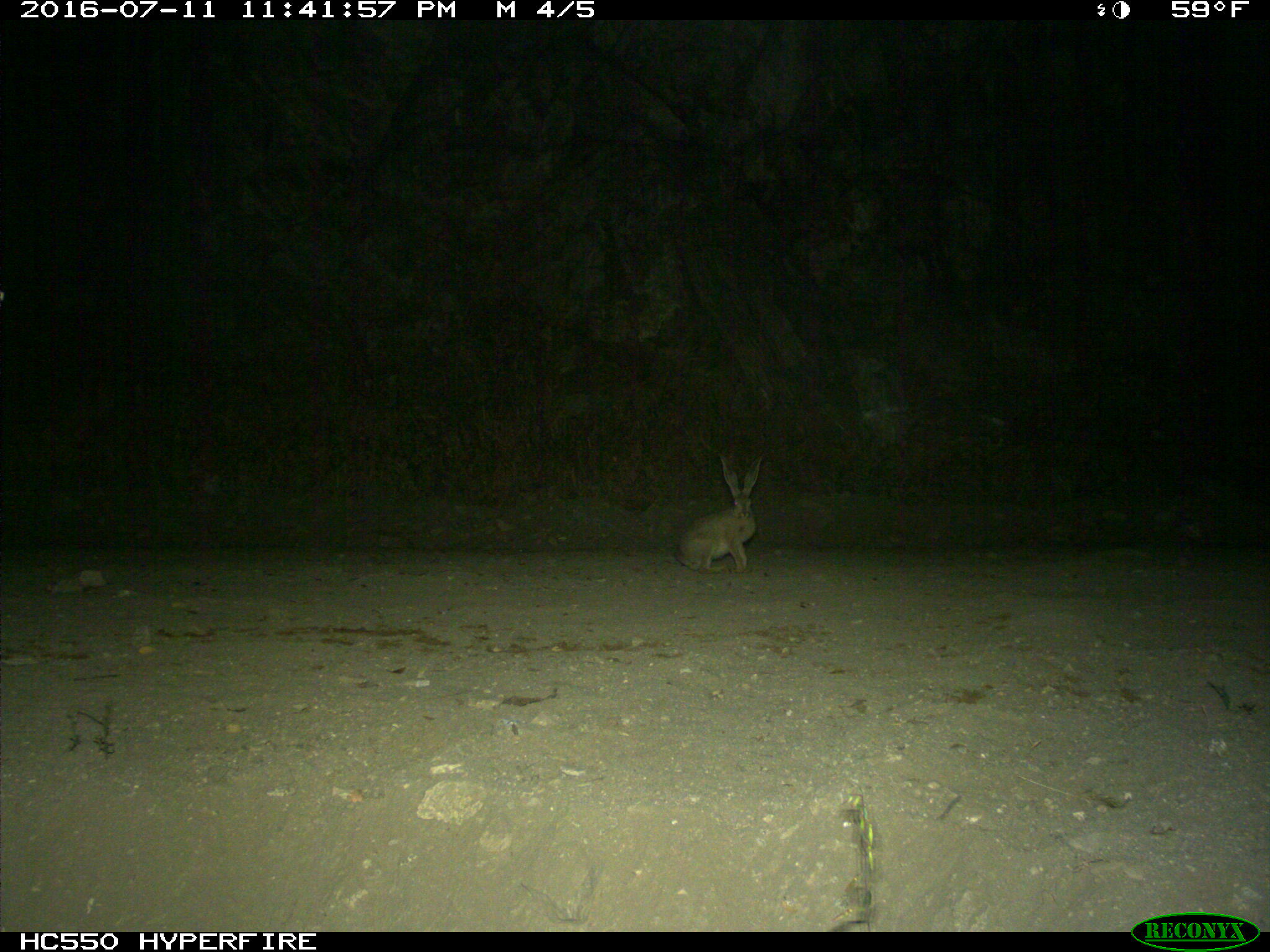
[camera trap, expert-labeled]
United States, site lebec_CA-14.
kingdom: Animalia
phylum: Chordata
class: Mammalia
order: Lagomorpha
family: Leporidae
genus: Lepus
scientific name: Lepus californicus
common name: black-tailed jackrabbit